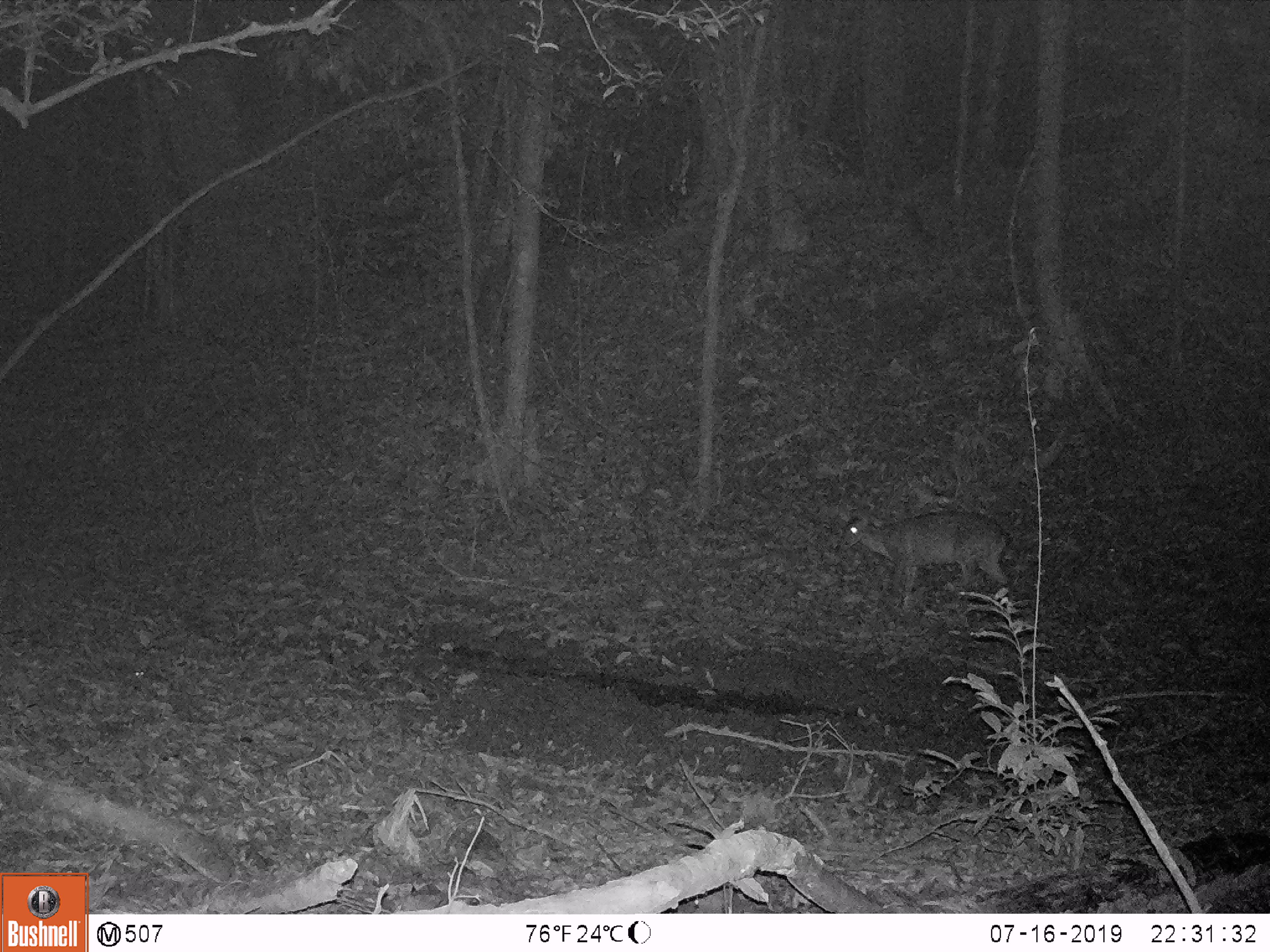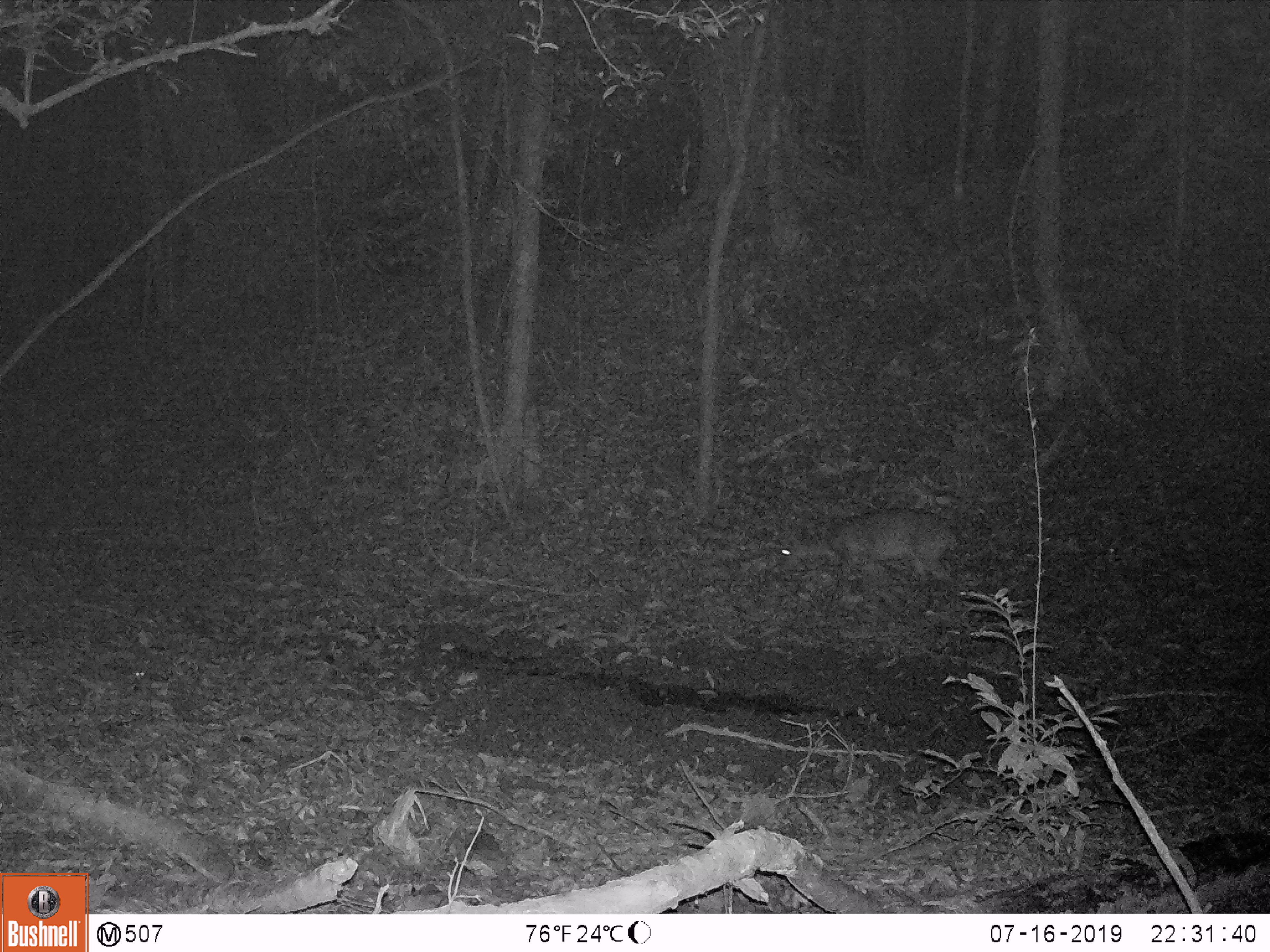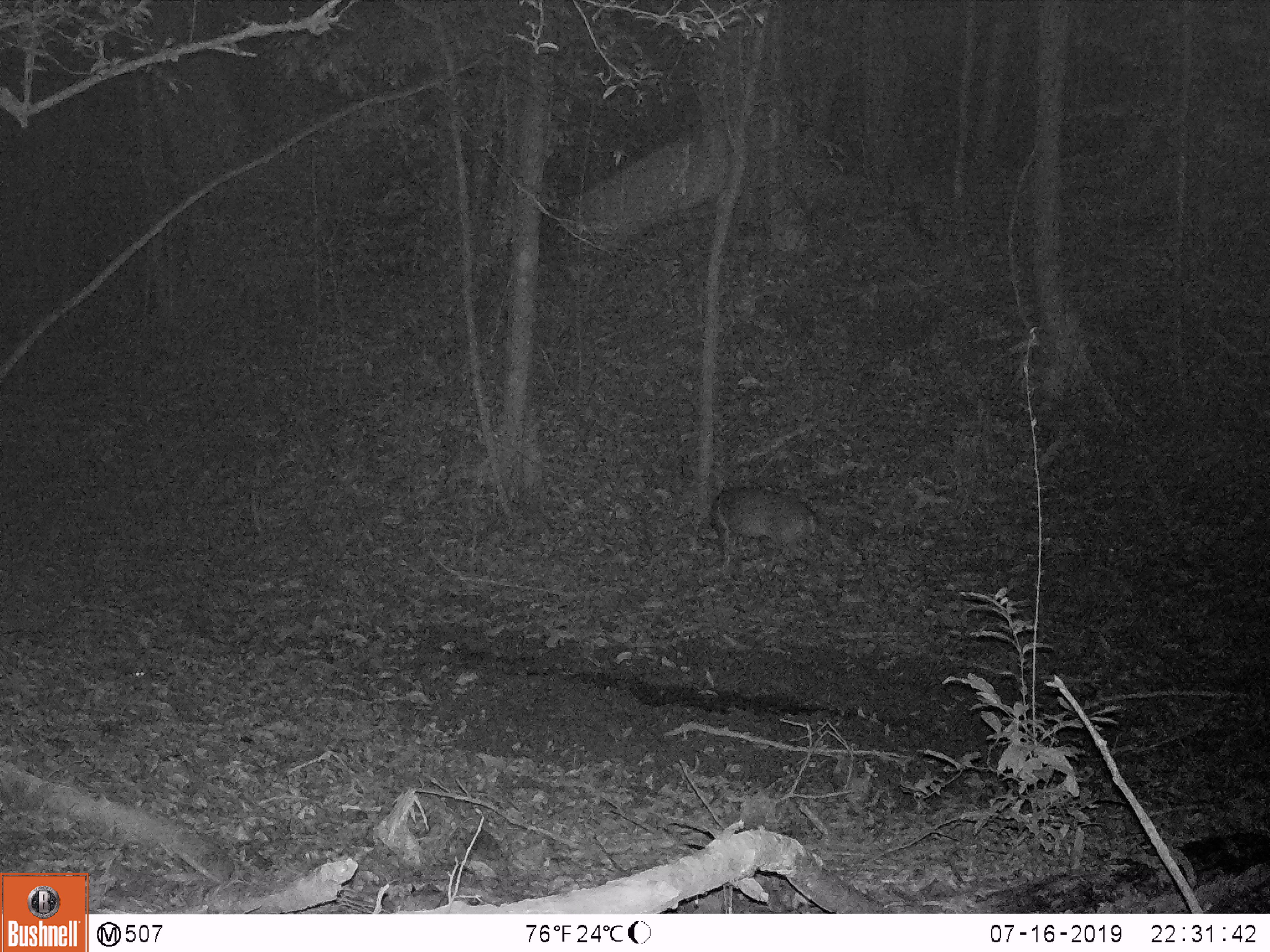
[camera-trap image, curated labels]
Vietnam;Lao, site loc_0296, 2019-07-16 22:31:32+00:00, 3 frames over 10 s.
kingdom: Animalia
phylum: Chordata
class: Mammalia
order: Artiodactyla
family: Cervidae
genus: Muntiacus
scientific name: Muntiacus vuquangensis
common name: large-antlered muntjac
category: large antlered muntjac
Large antlered muntjac (large-antlered muntjac) (Muntiacus vuquangensis). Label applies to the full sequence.